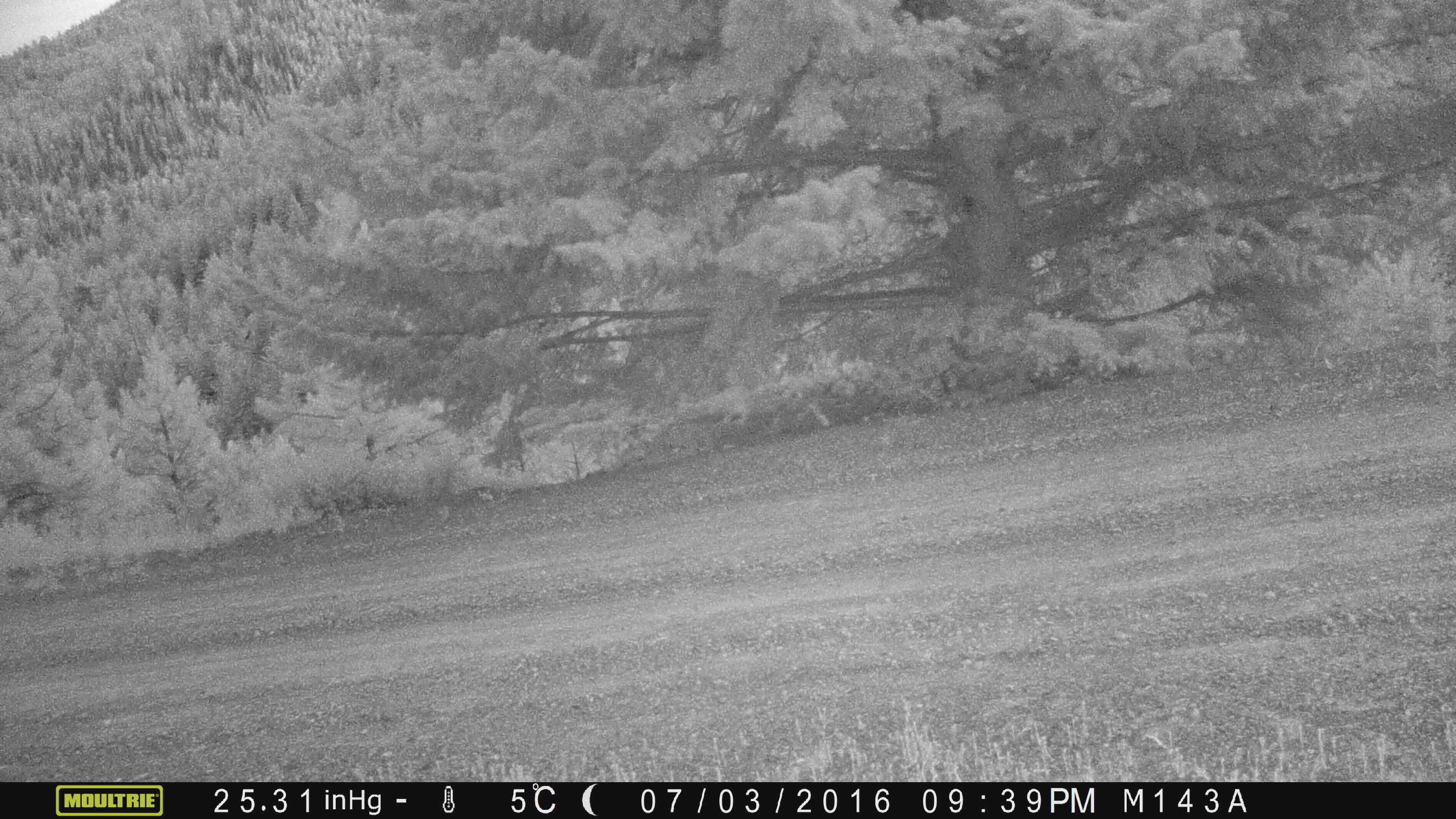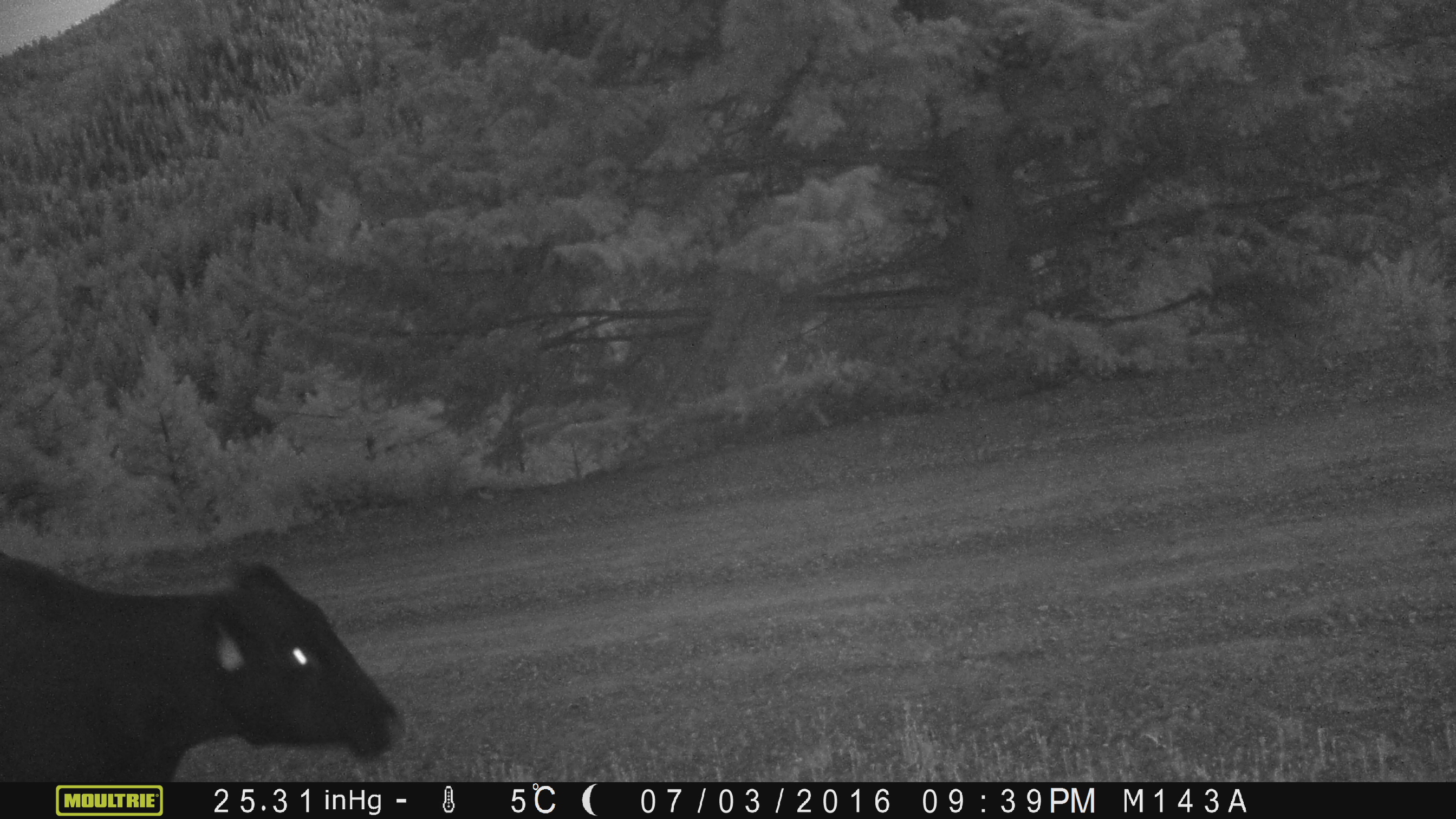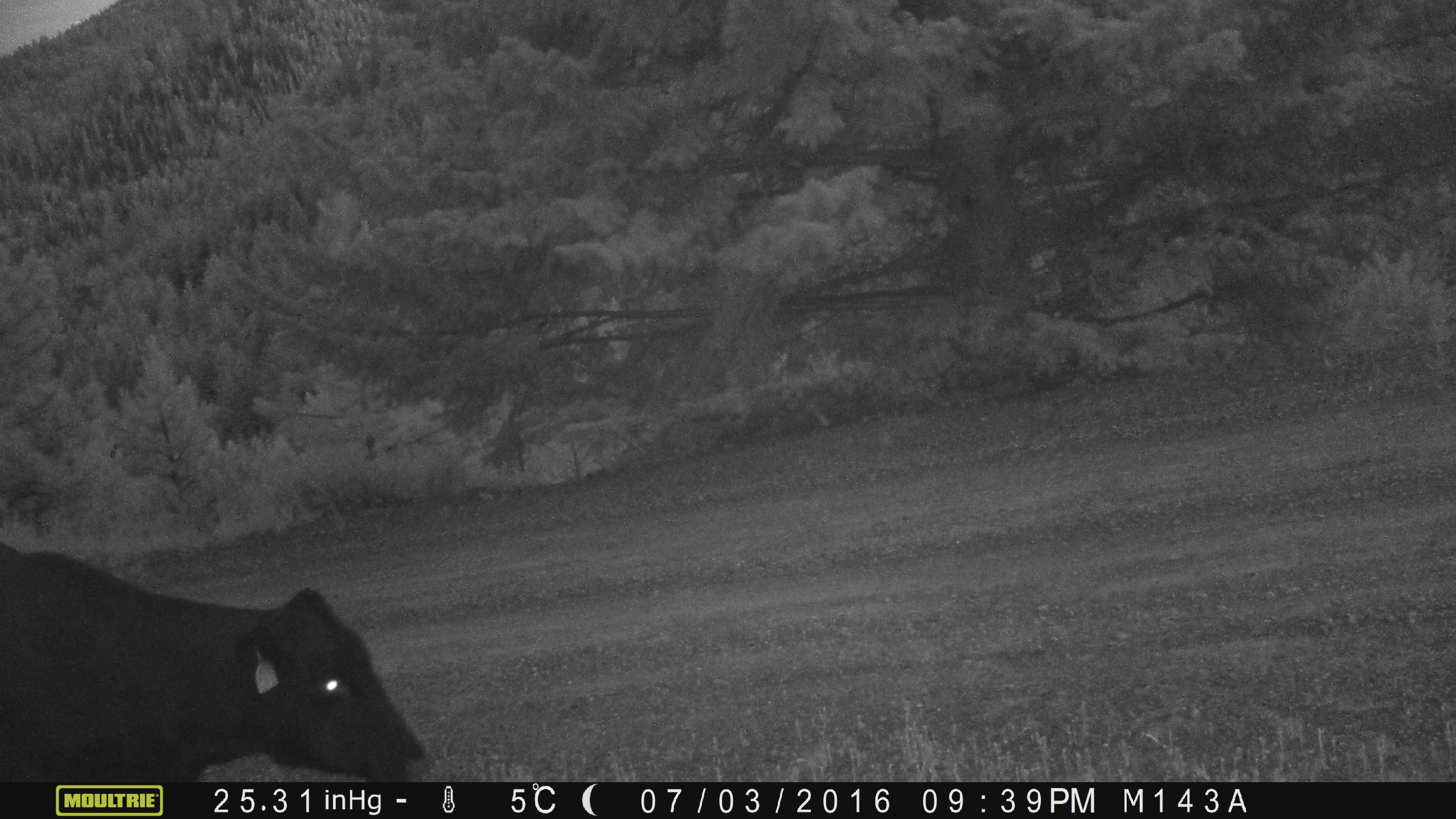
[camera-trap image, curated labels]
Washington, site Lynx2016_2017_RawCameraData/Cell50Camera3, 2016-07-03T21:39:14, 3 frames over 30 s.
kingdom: Animalia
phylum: Chordata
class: Mammalia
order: Artiodactyla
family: Bovidae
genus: Bos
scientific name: Bos taurus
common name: domestic cattle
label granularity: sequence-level